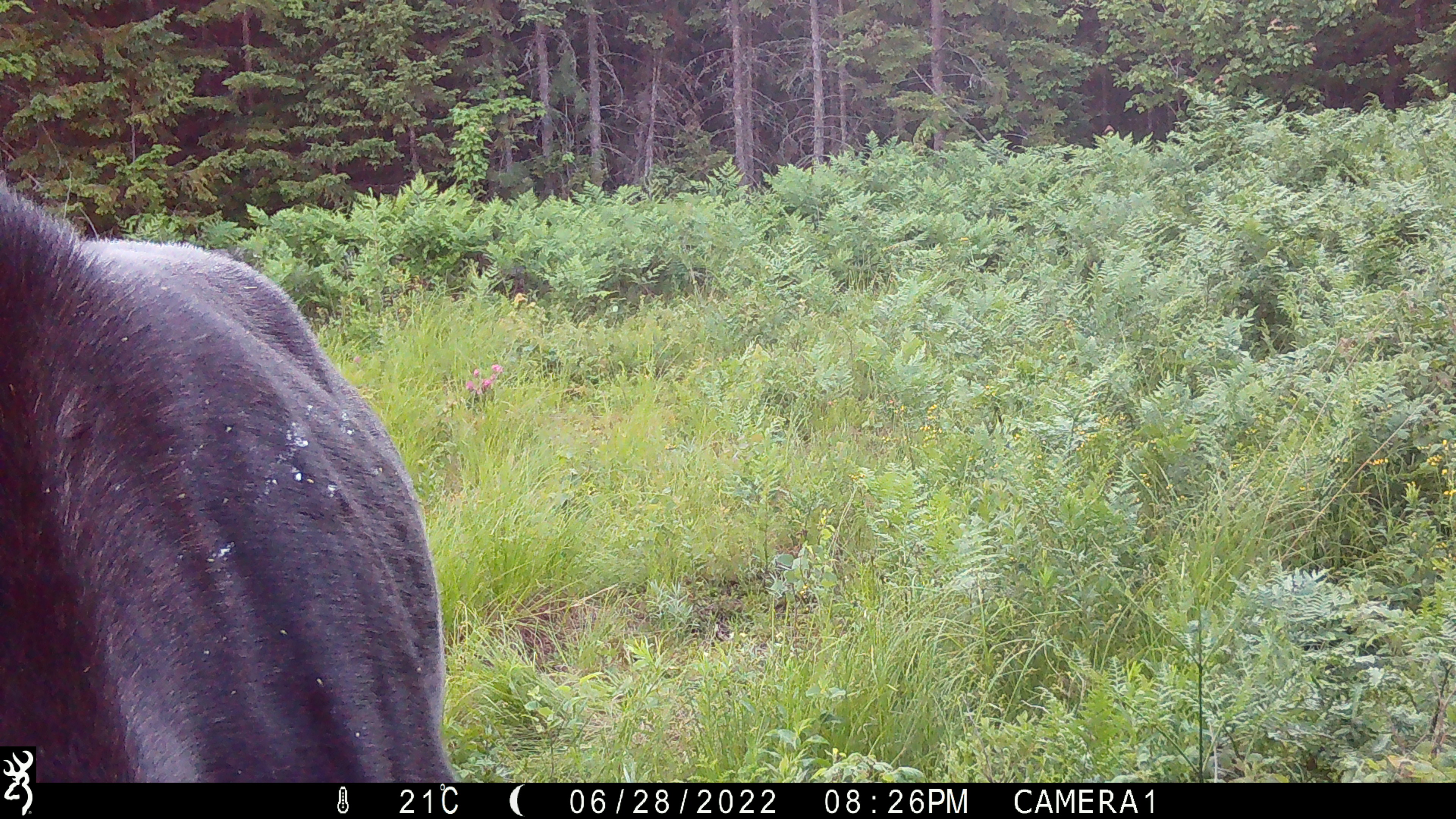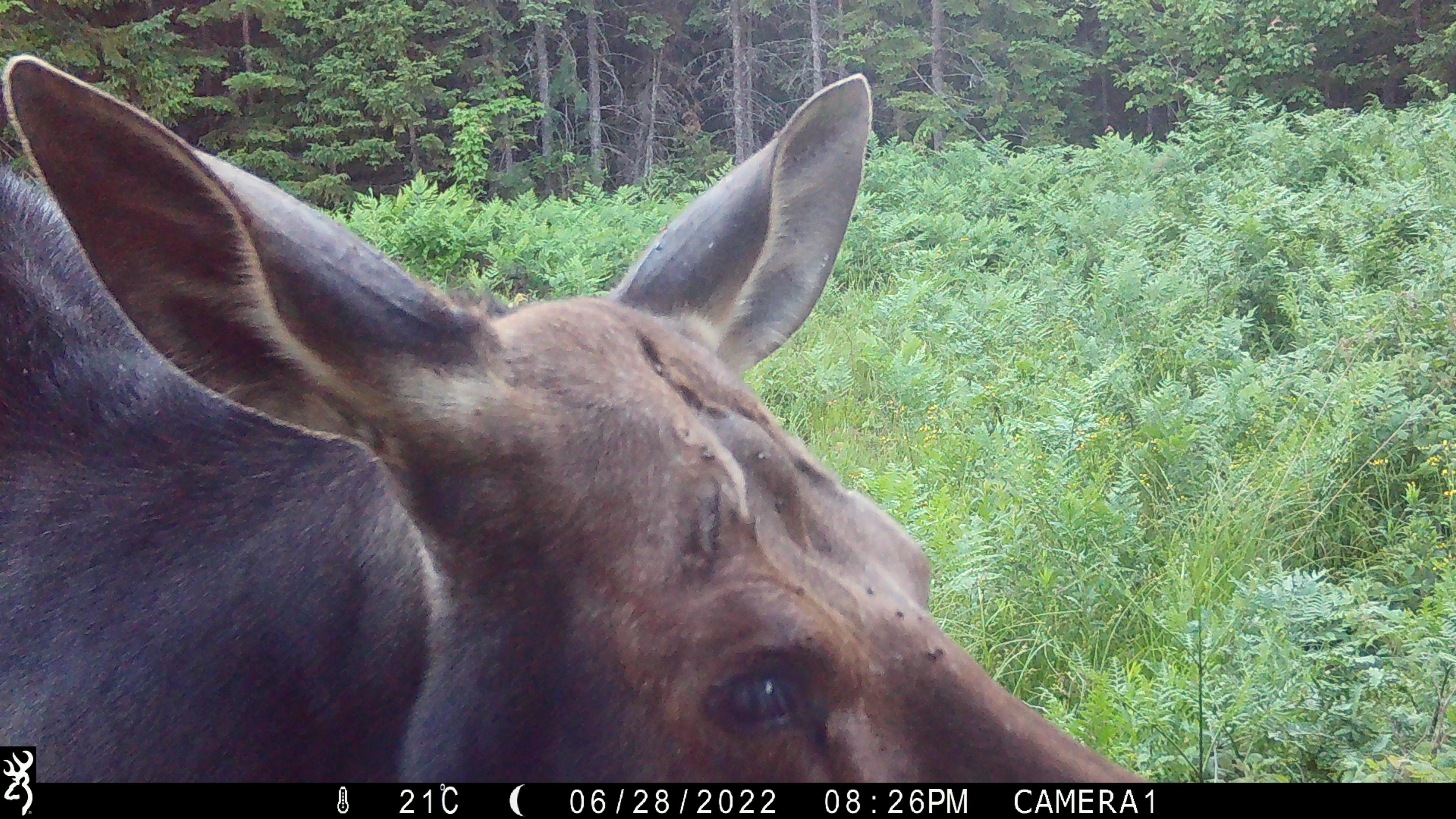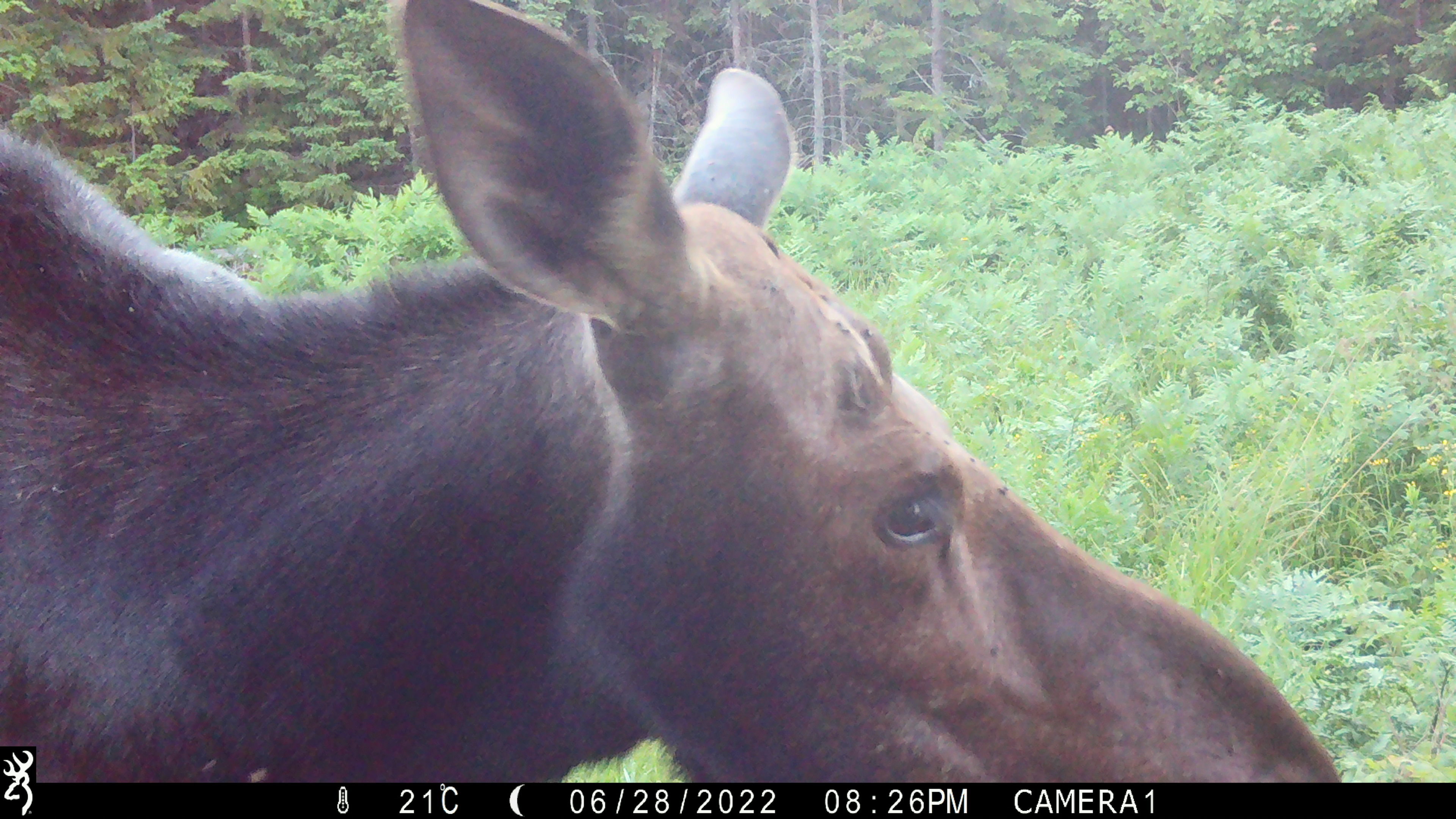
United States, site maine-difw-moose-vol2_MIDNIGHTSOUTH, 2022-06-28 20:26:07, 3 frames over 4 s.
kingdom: Animalia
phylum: Chordata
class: Mammalia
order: Artiodactyla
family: Cervidae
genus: Alces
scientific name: Alces alces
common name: moose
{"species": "moose (Alces alces)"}